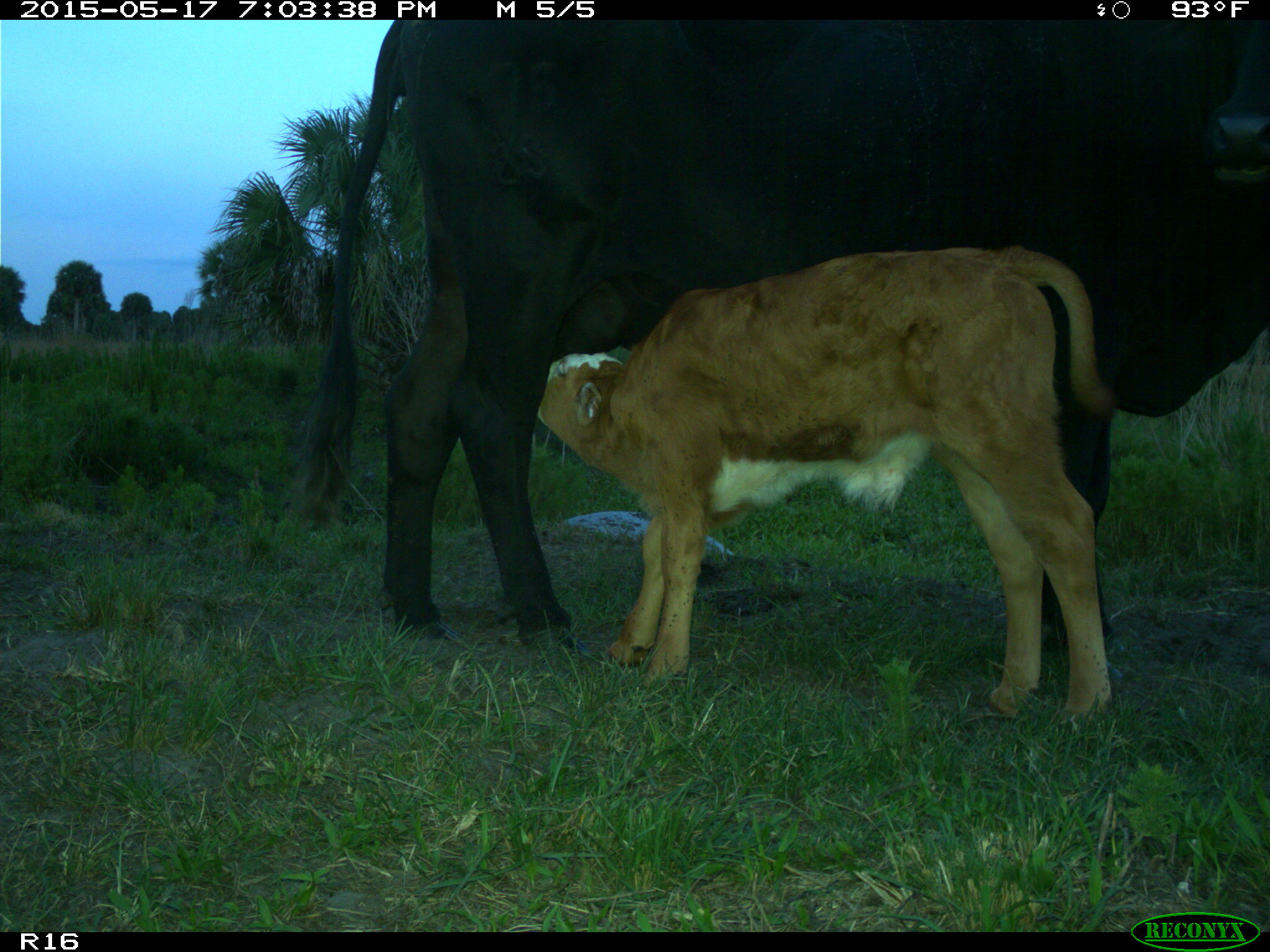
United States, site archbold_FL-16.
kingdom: Animalia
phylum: Chordata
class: Mammalia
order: Artiodactyla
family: Bovidae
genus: Bos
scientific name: Bos taurus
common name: domestic cow